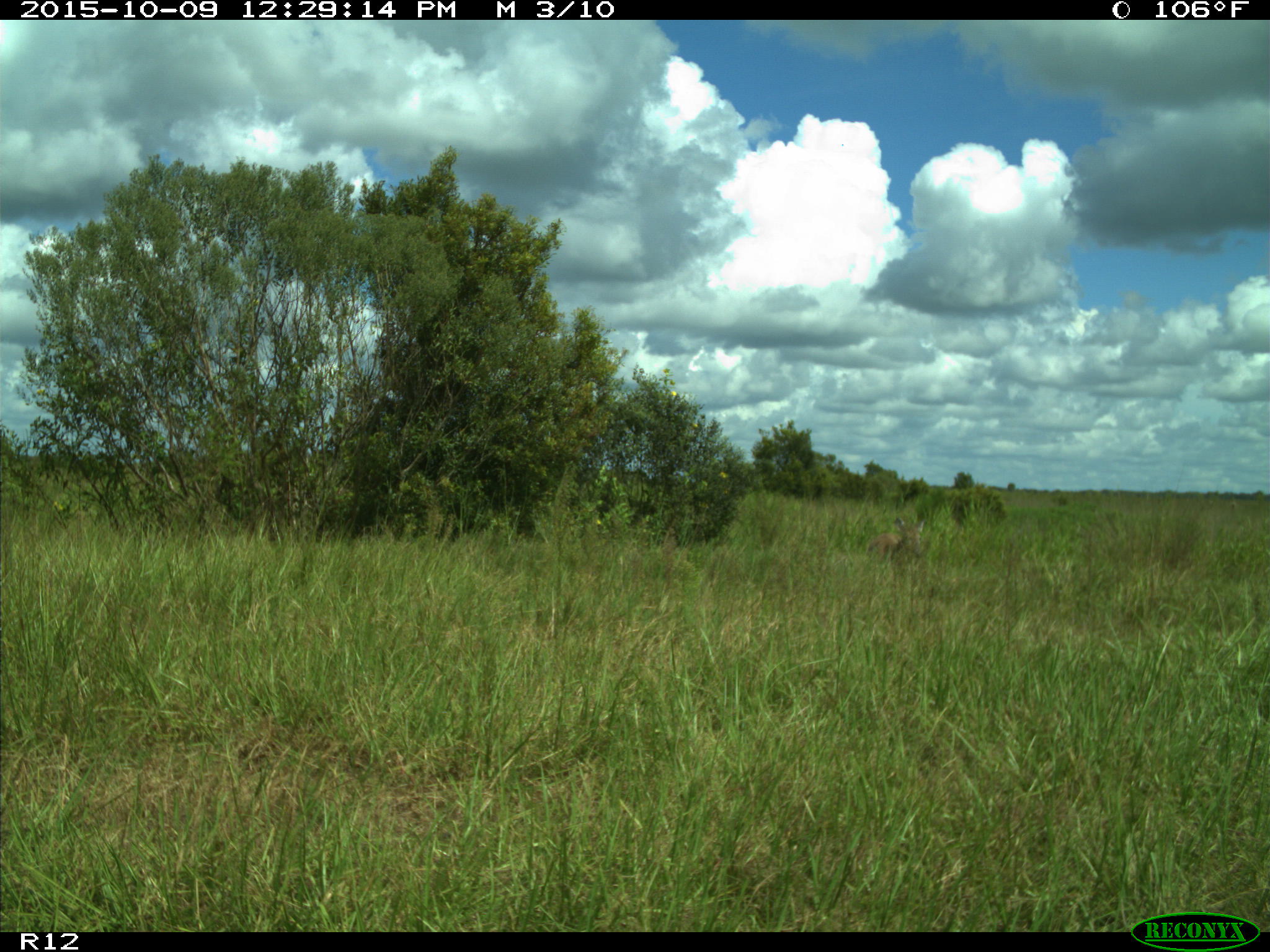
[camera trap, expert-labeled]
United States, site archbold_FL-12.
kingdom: Animalia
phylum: Chordata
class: Mammalia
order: Artiodactyla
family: Cervidae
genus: Odocoileus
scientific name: Odocoileus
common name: deer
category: unidentified deer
Unidentified deer (deer) (Odocoileus).